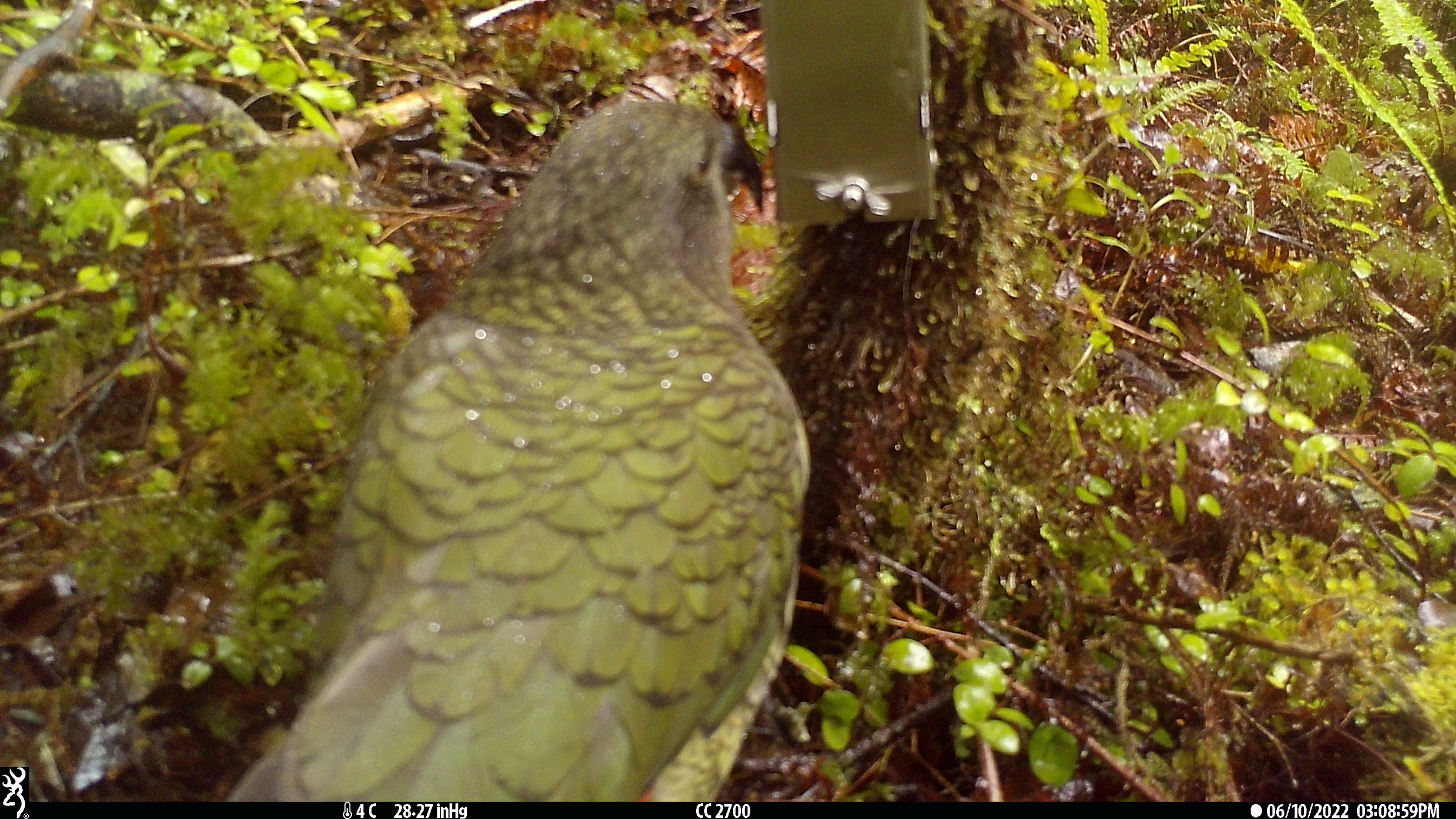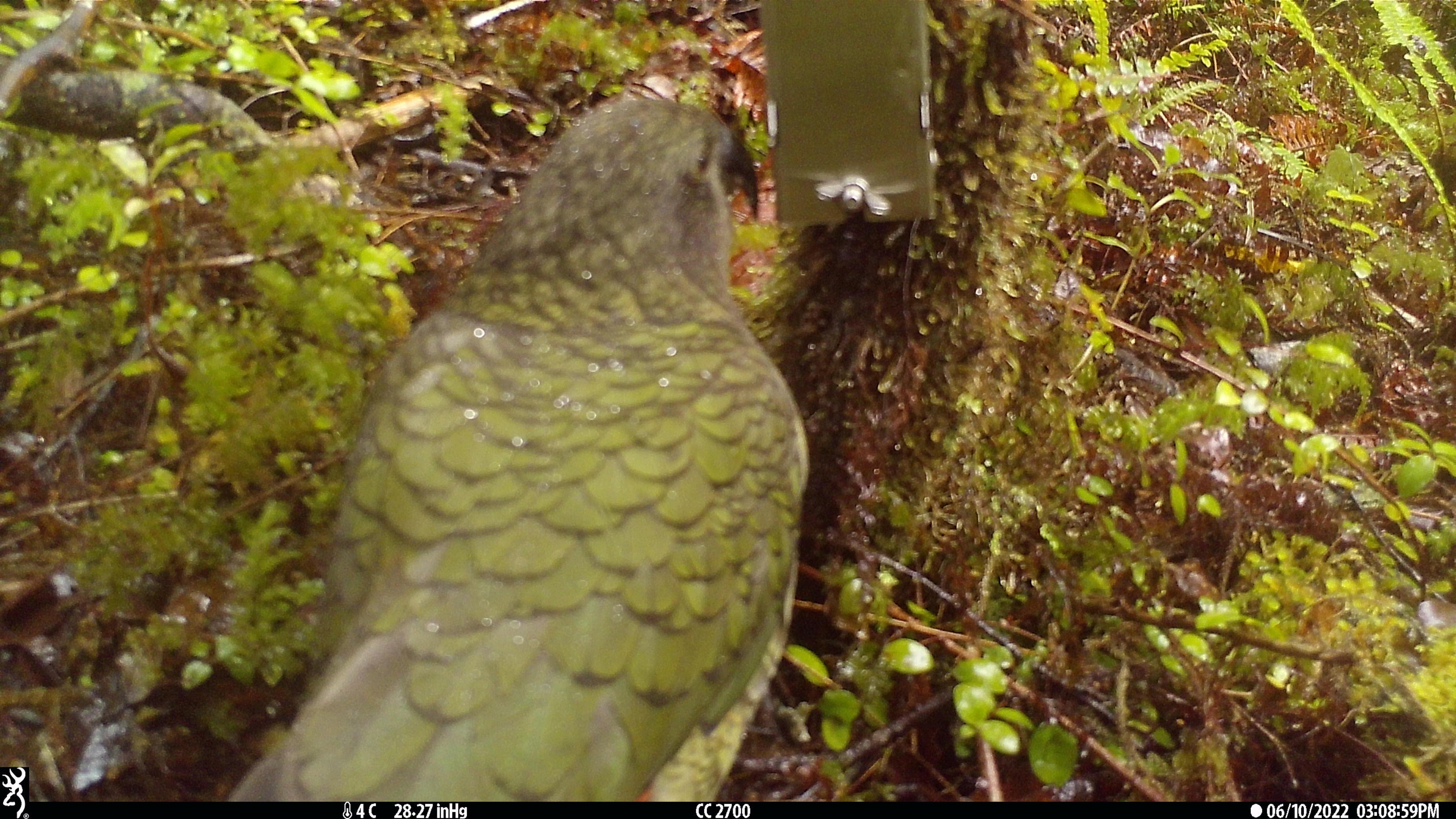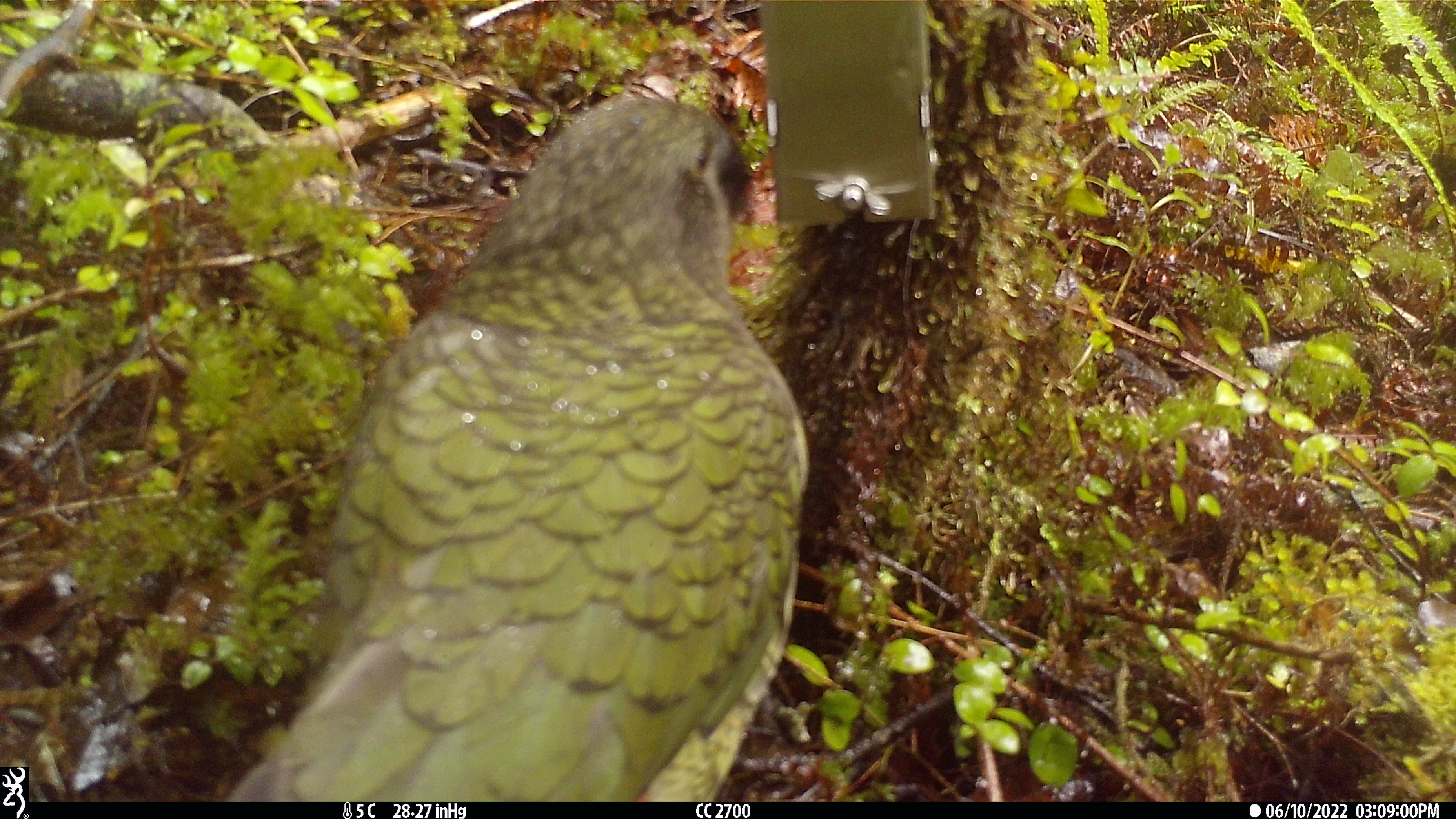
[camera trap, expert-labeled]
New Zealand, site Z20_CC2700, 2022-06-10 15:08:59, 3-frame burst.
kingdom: Animalia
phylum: Chordata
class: Aves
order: Psittaciformes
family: Strigopidae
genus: Nestor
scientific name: Nestor notabilis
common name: kea